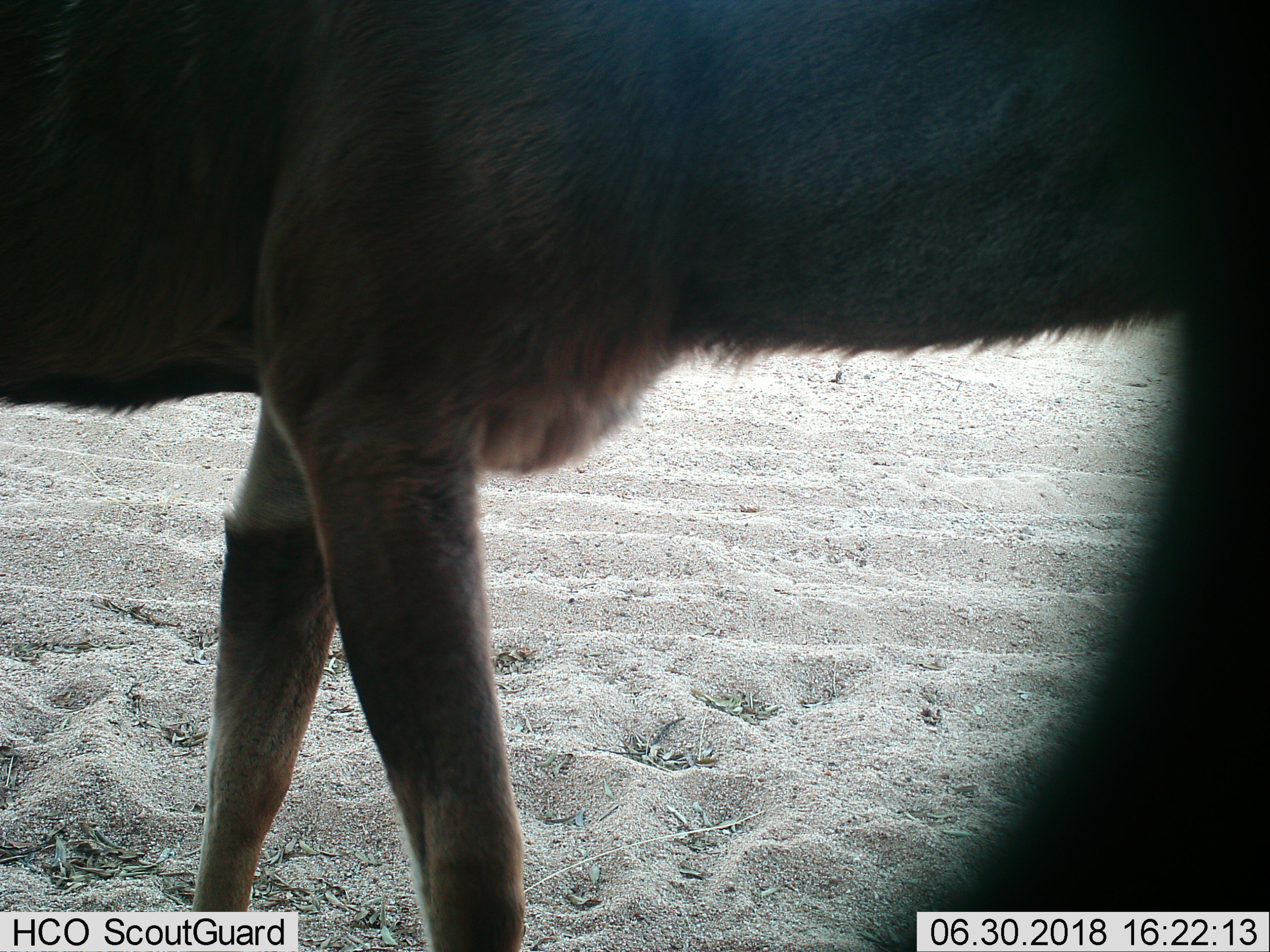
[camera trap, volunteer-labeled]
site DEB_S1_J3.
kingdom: Animalia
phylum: Chordata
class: Mammalia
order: Artiodactyla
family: Bovidae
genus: Tragelaphus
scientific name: Tragelaphus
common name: kudu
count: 1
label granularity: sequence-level